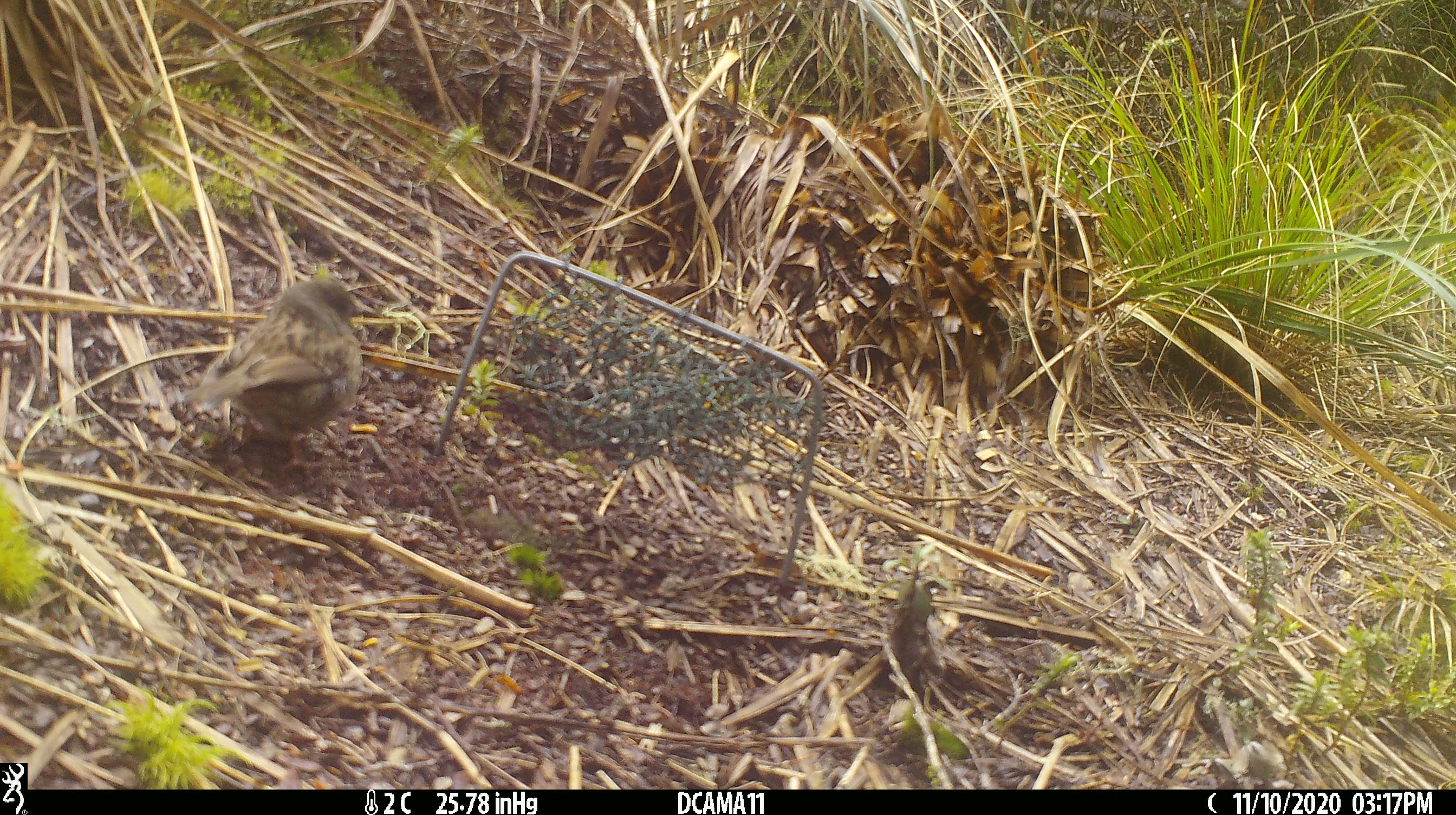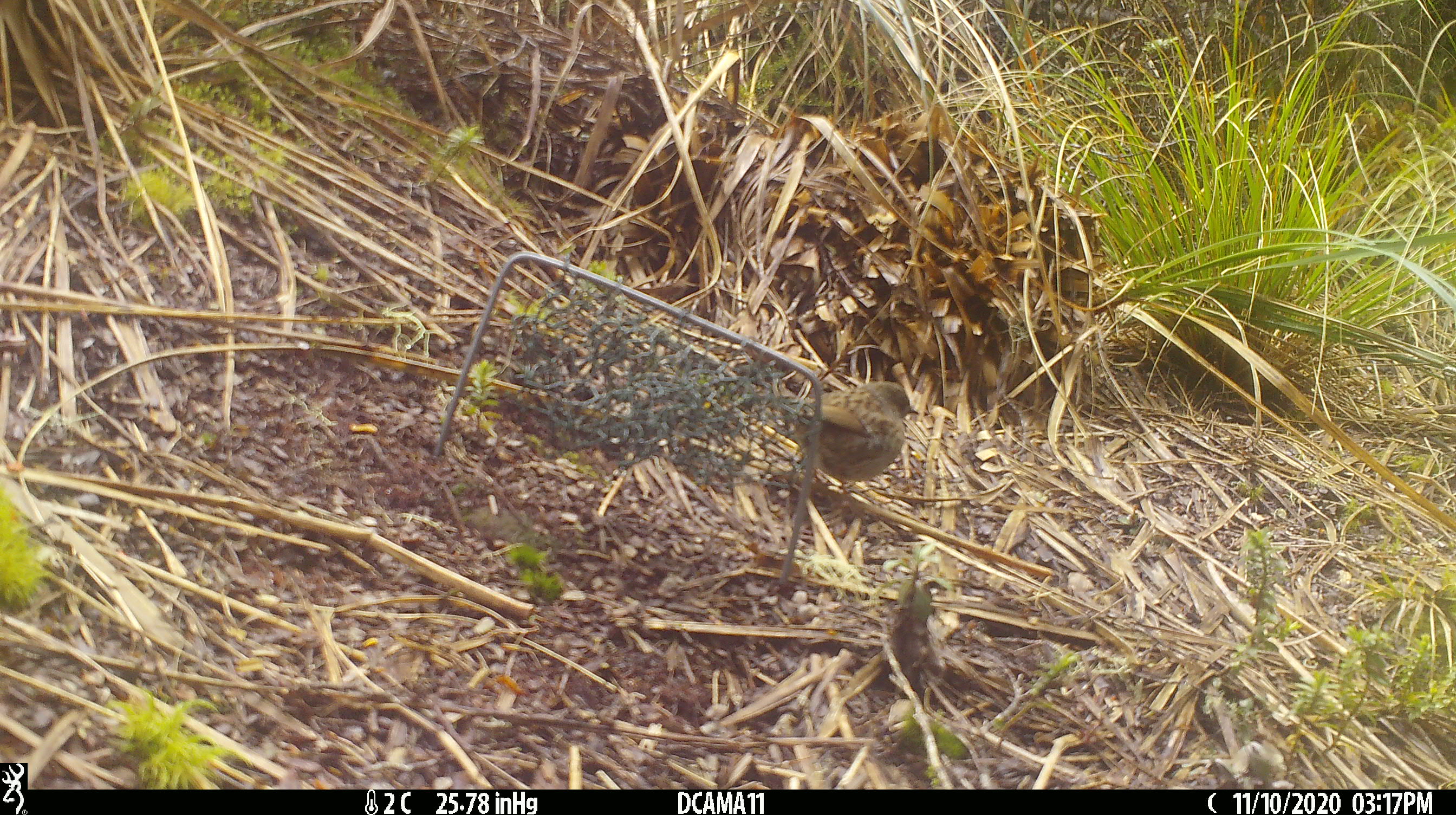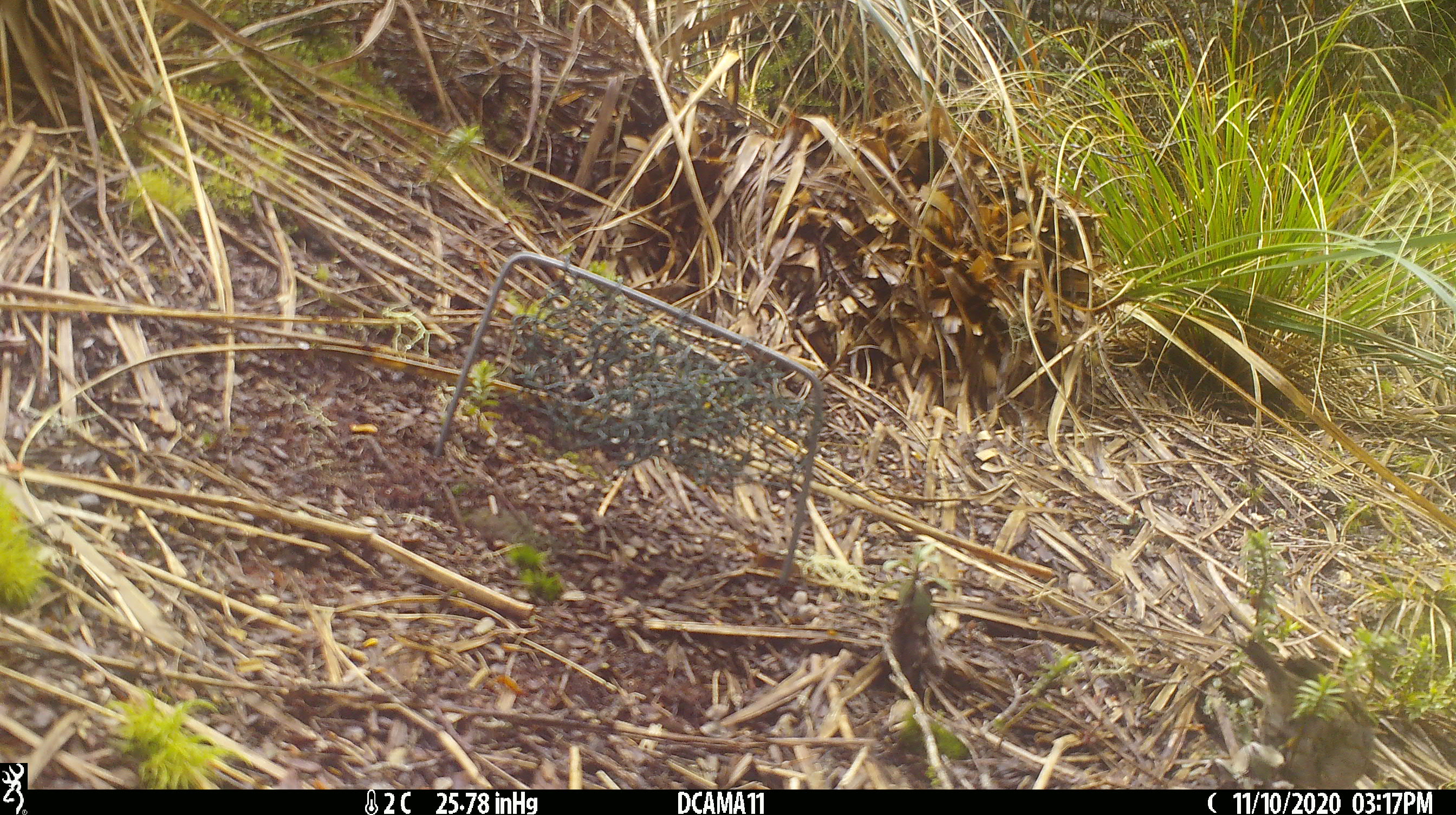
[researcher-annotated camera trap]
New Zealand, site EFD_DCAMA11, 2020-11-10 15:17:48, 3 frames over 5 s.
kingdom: Animalia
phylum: Chordata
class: Aves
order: Passeriformes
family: Prunellidae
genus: Prunella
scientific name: Prunella modularis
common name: dunnock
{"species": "dunnock (Prunella modularis)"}